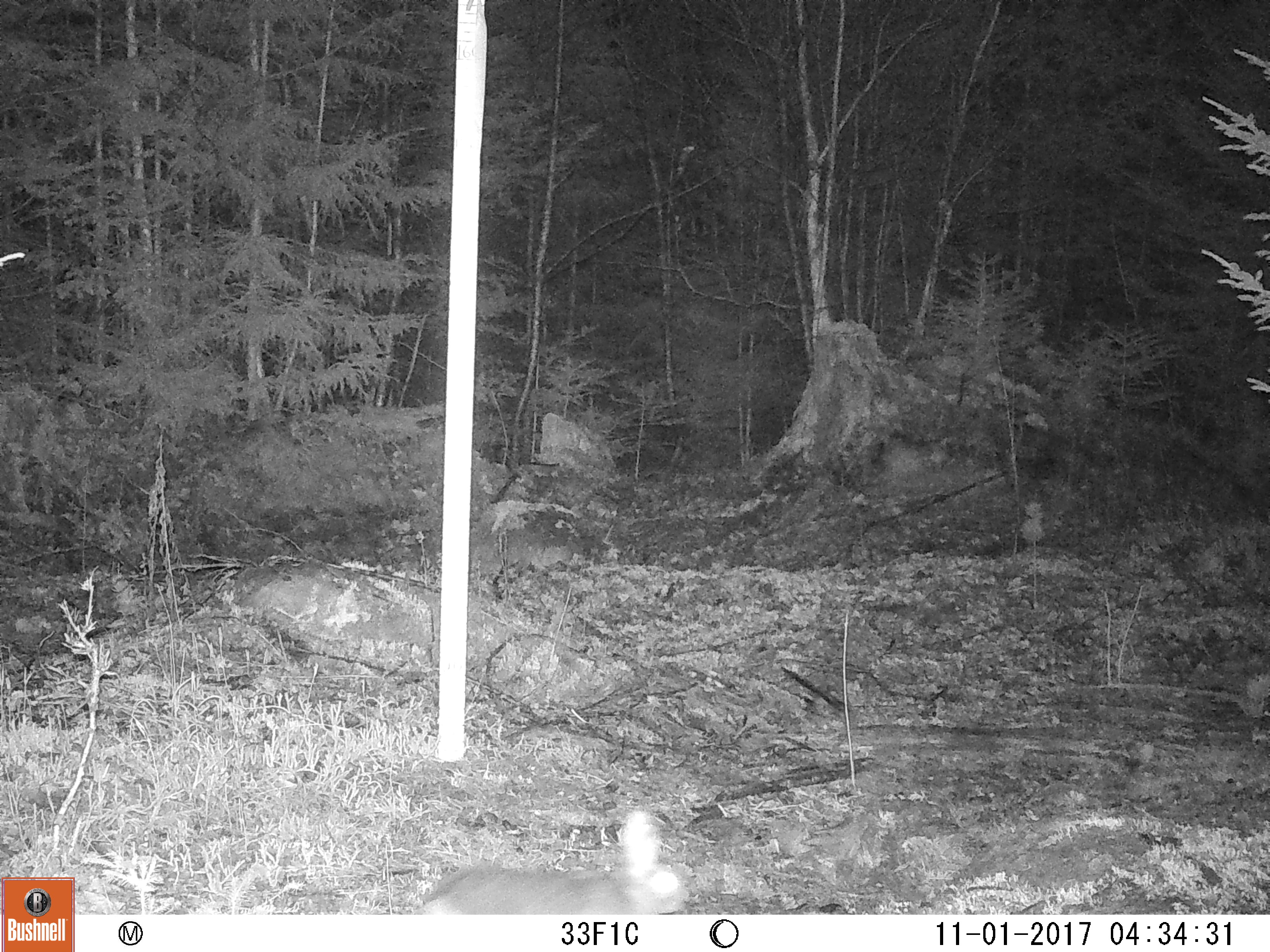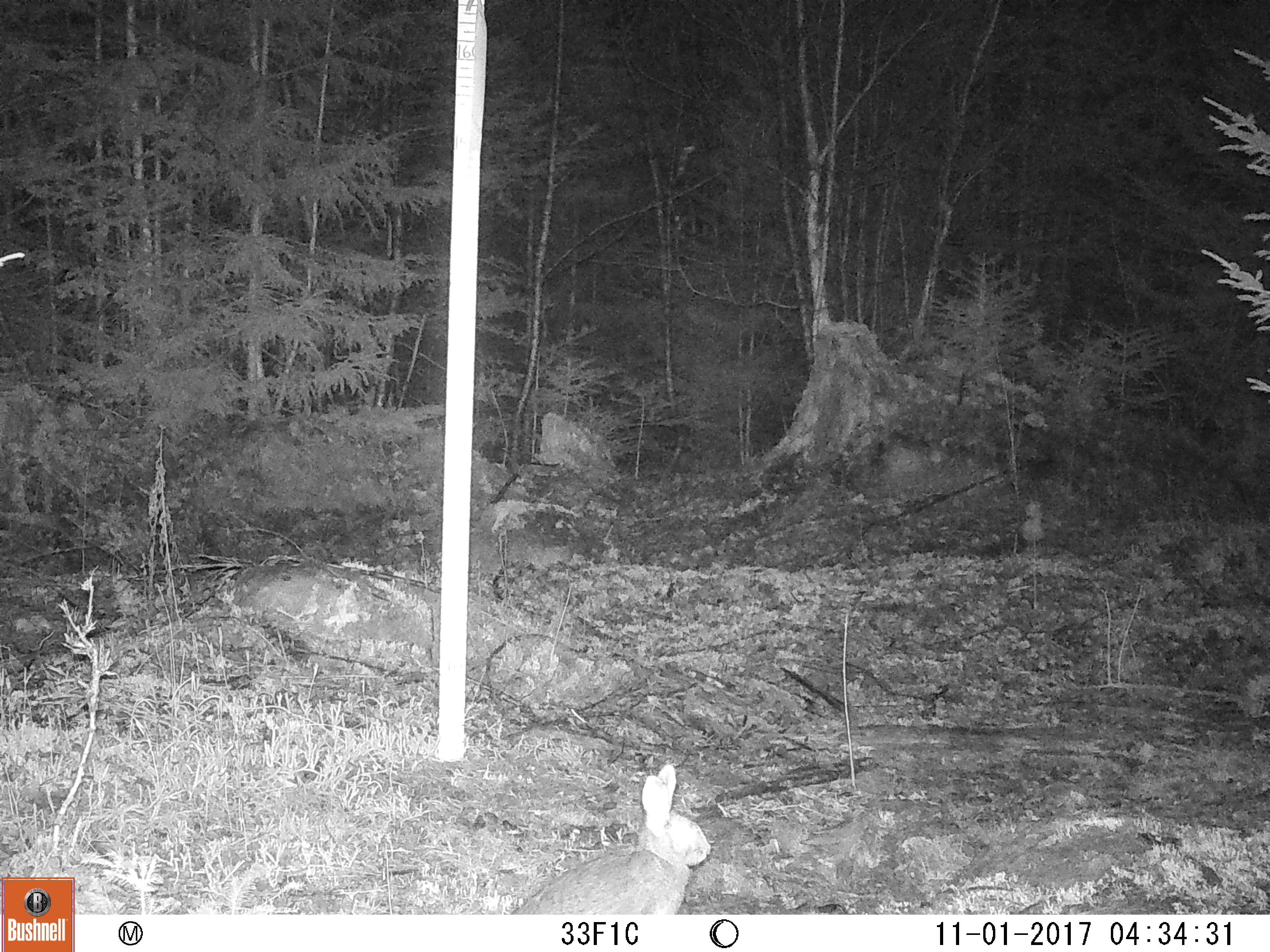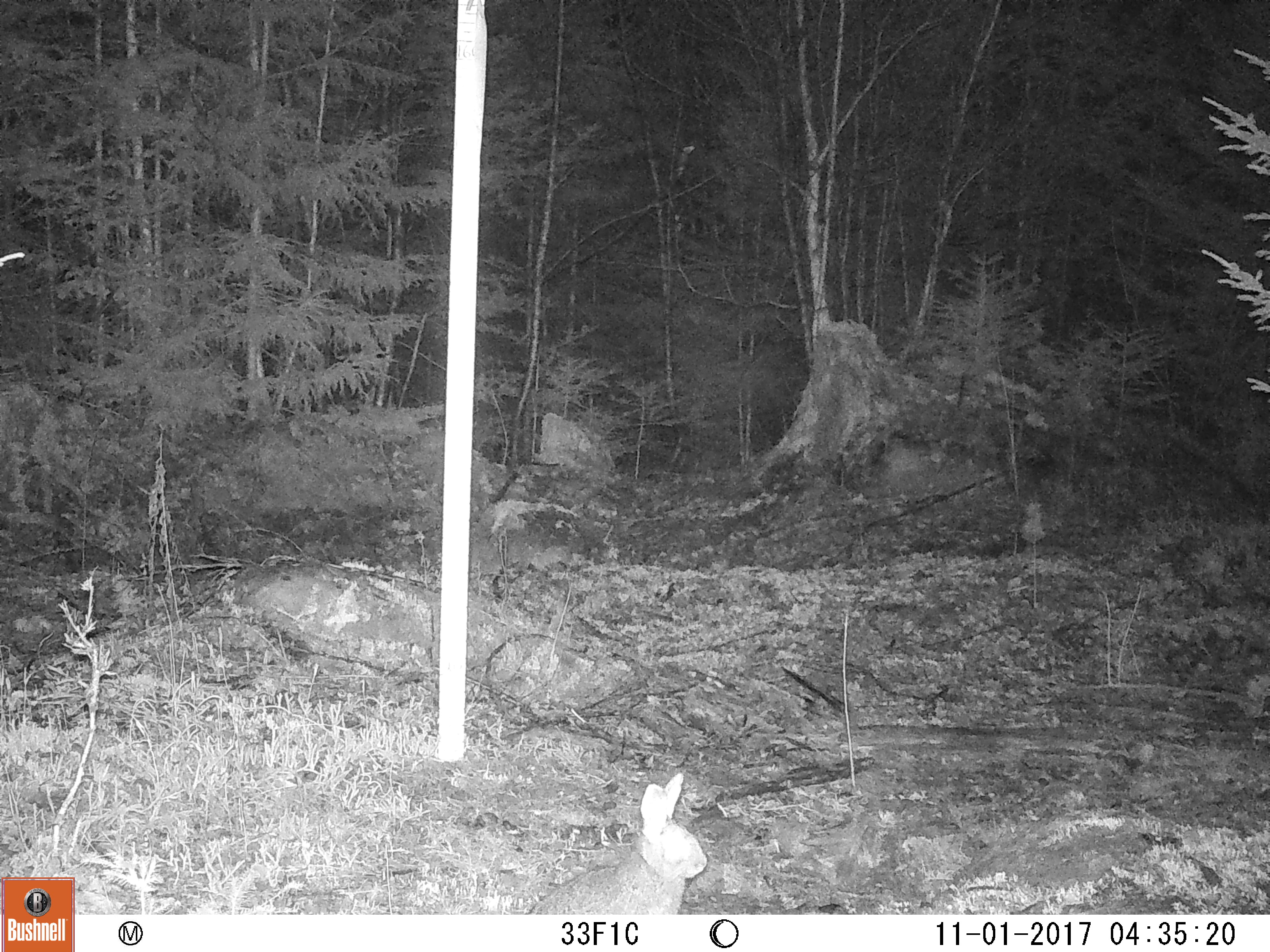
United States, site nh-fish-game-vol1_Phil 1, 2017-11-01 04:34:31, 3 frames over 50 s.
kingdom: Animalia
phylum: Chordata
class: Mammalia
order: Lagomorpha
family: Leporidae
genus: Lepus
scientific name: Lepus americanus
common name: snowshoe hare